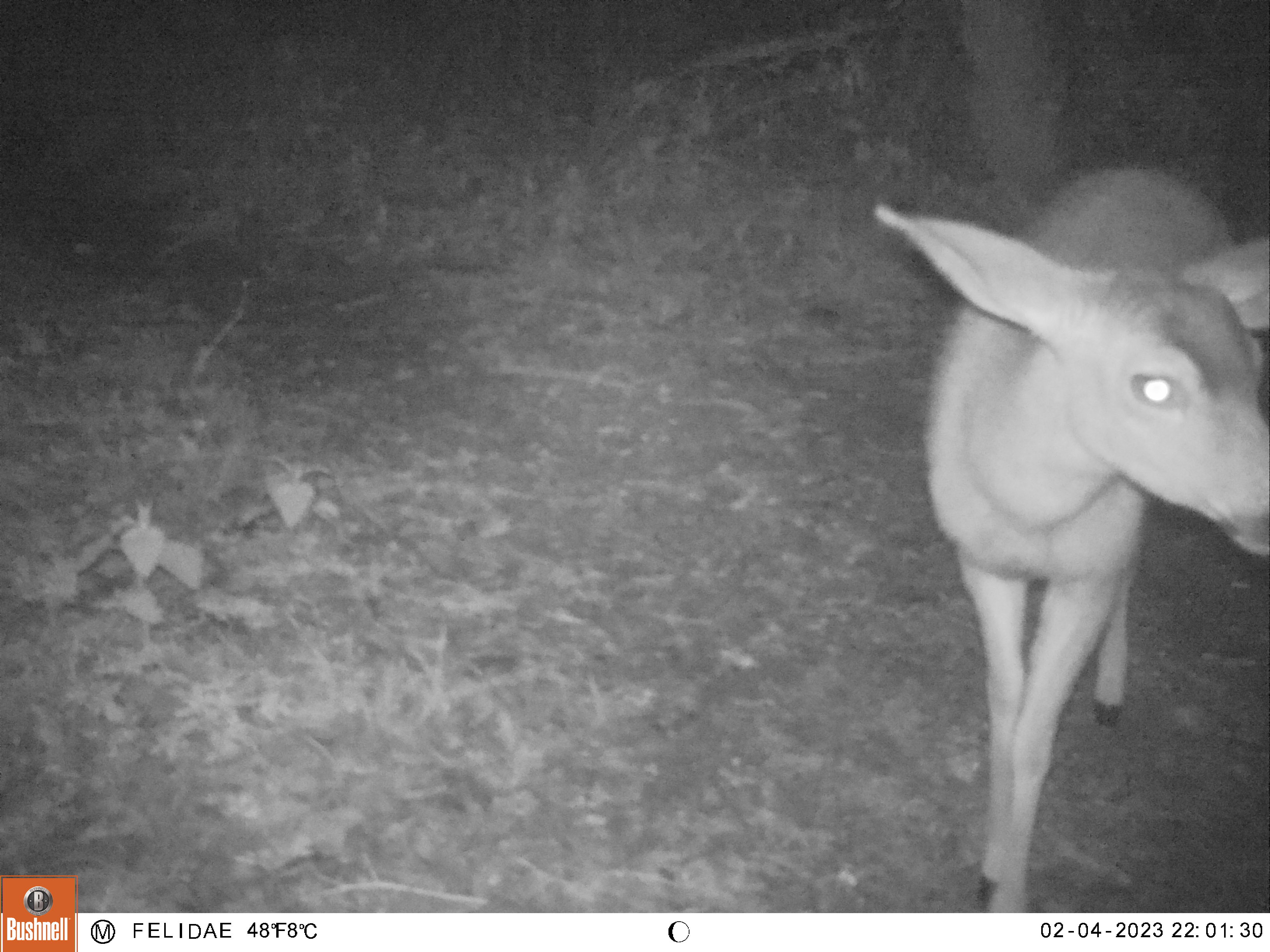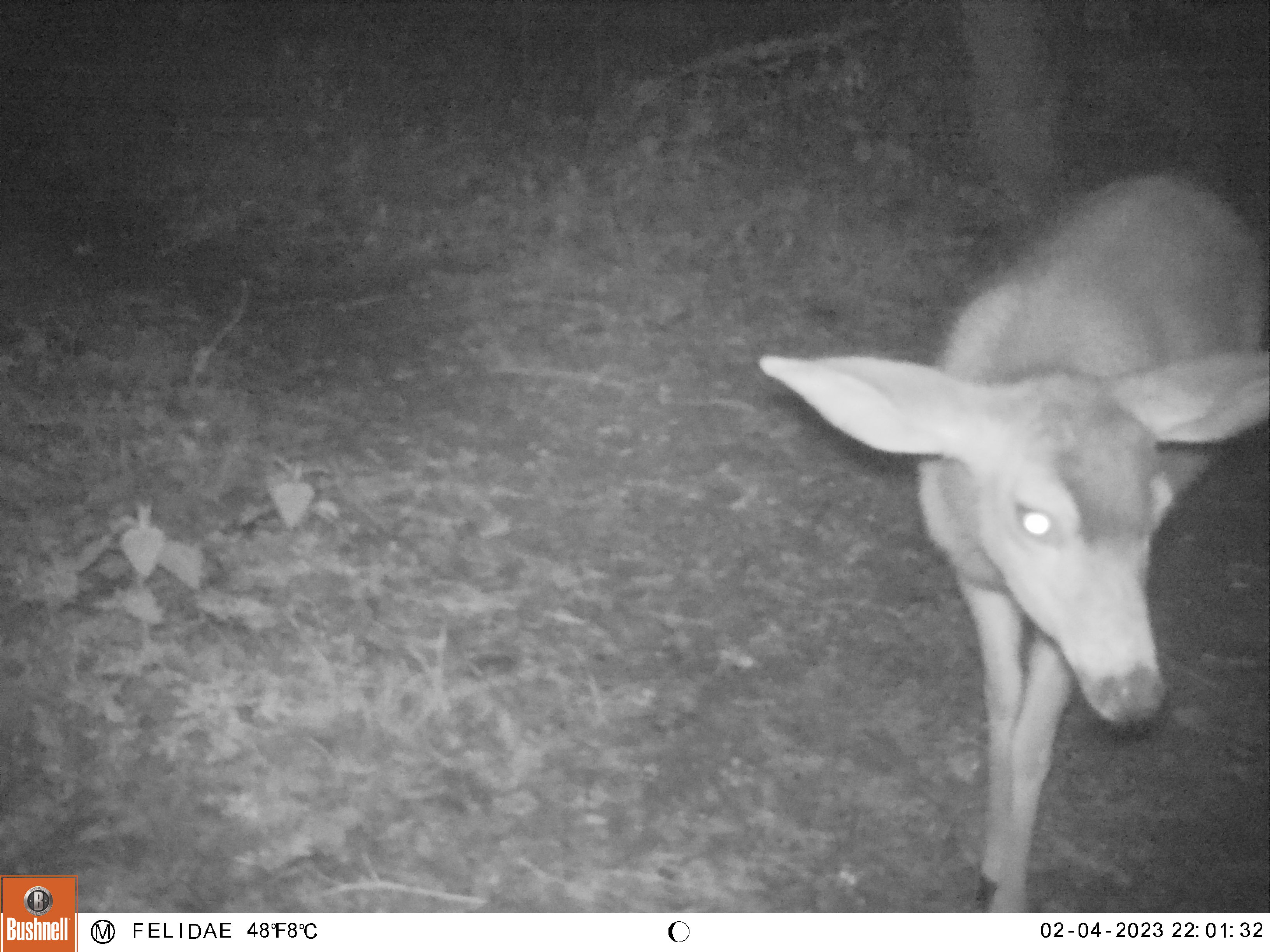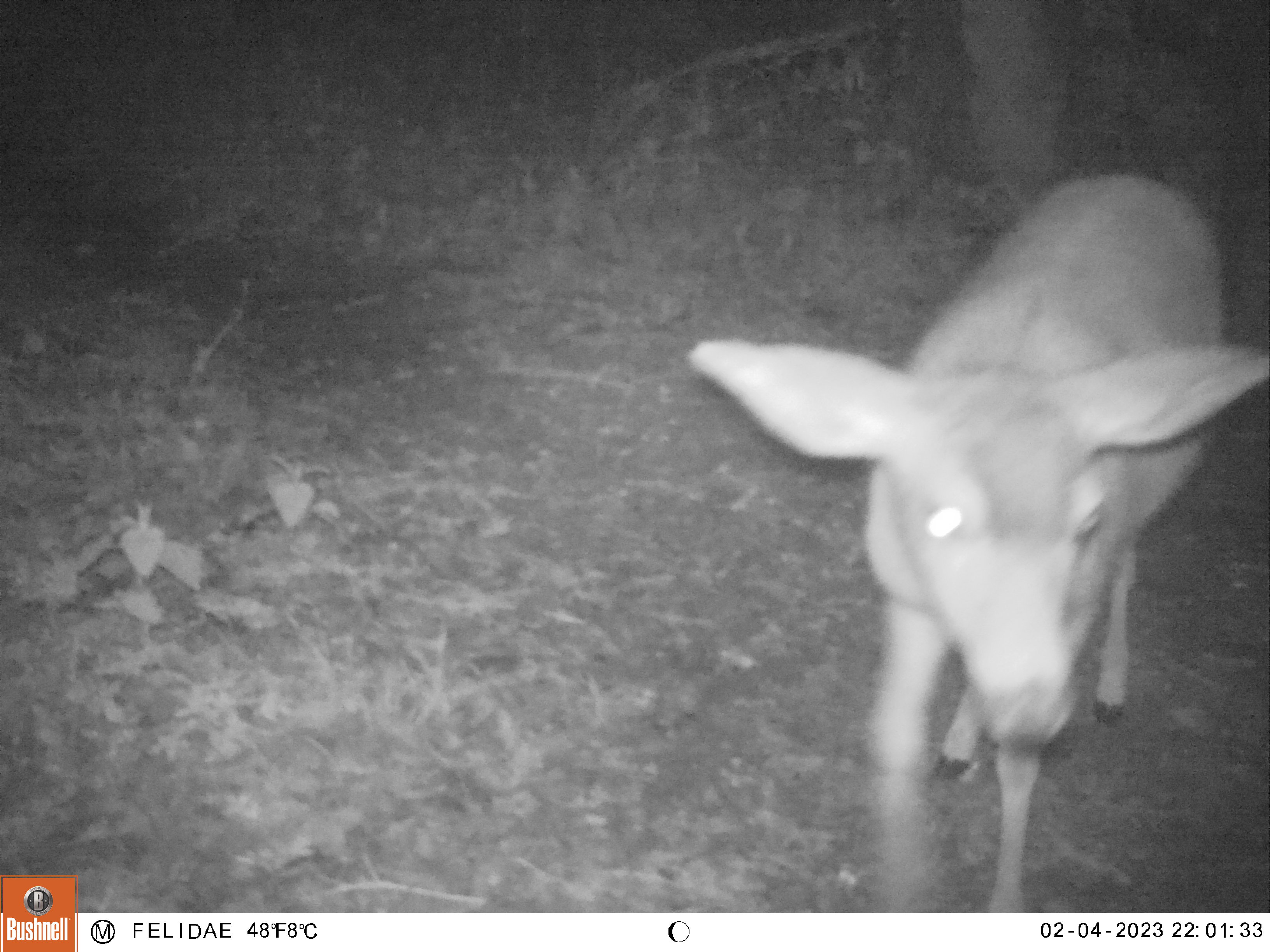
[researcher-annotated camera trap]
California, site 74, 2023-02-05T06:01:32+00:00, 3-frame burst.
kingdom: Animalia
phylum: Chordata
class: Mammalia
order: Artiodactyla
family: Cervidae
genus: Odocoileus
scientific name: Odocoileus hemionus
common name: mule deer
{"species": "mule deer (Odocoileus hemionus)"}